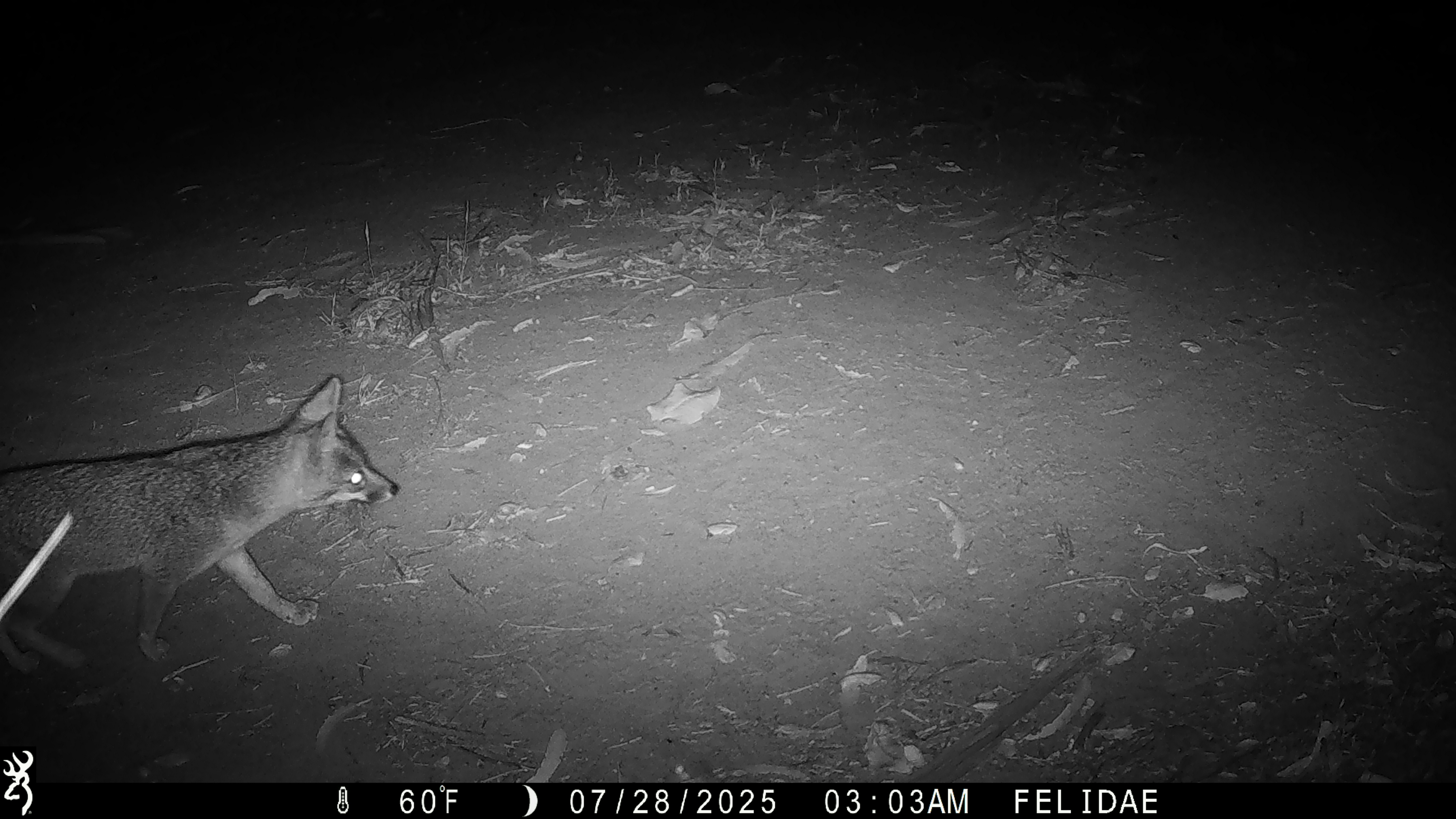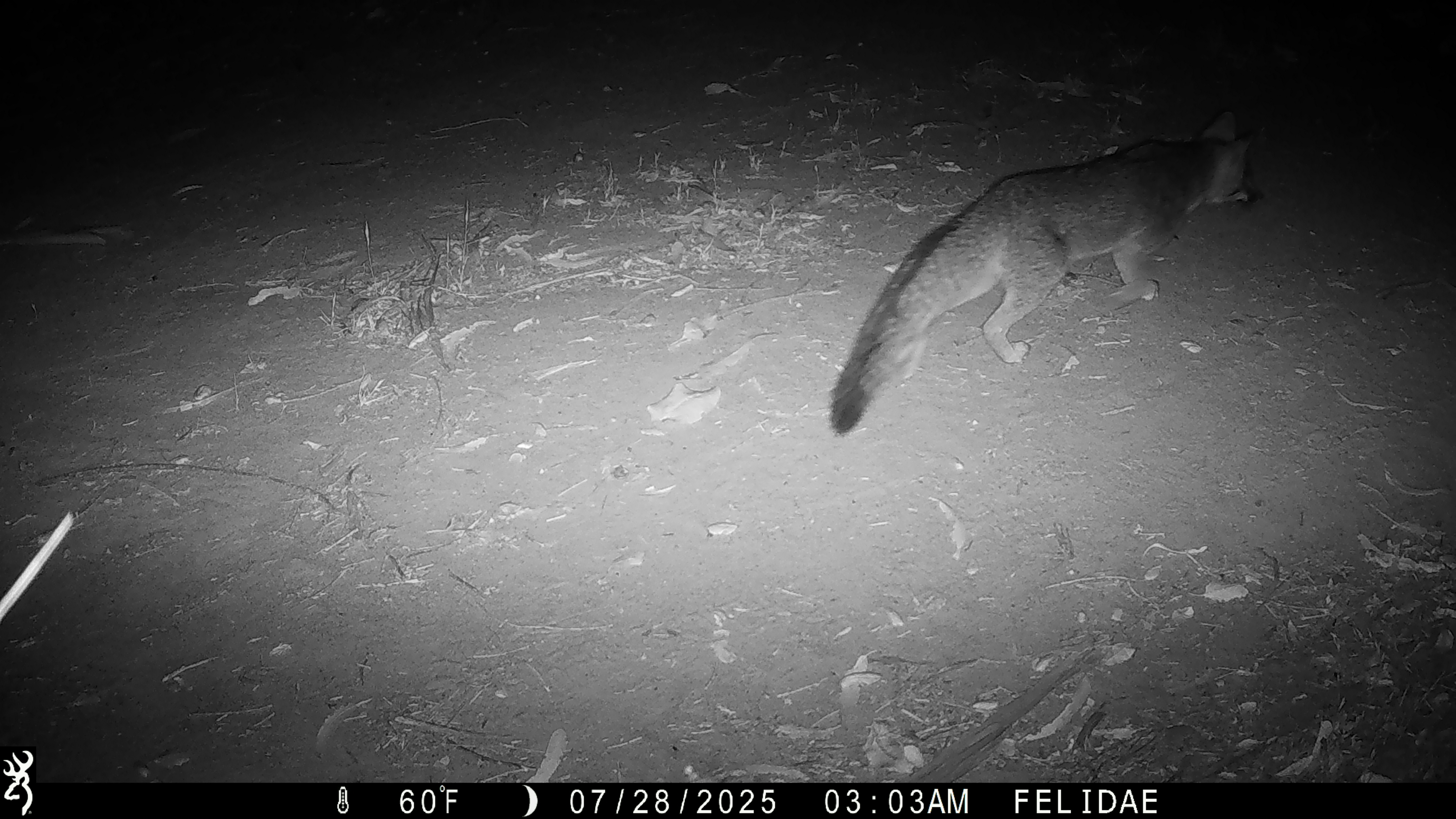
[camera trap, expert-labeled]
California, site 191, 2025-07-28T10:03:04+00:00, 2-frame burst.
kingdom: Animalia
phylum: Chordata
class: Mammalia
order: Carnivora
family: Canidae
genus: Urocyon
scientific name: Urocyon cinereoargenteus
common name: gray fox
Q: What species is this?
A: Gray fox (Urocyon cinereoargenteus).